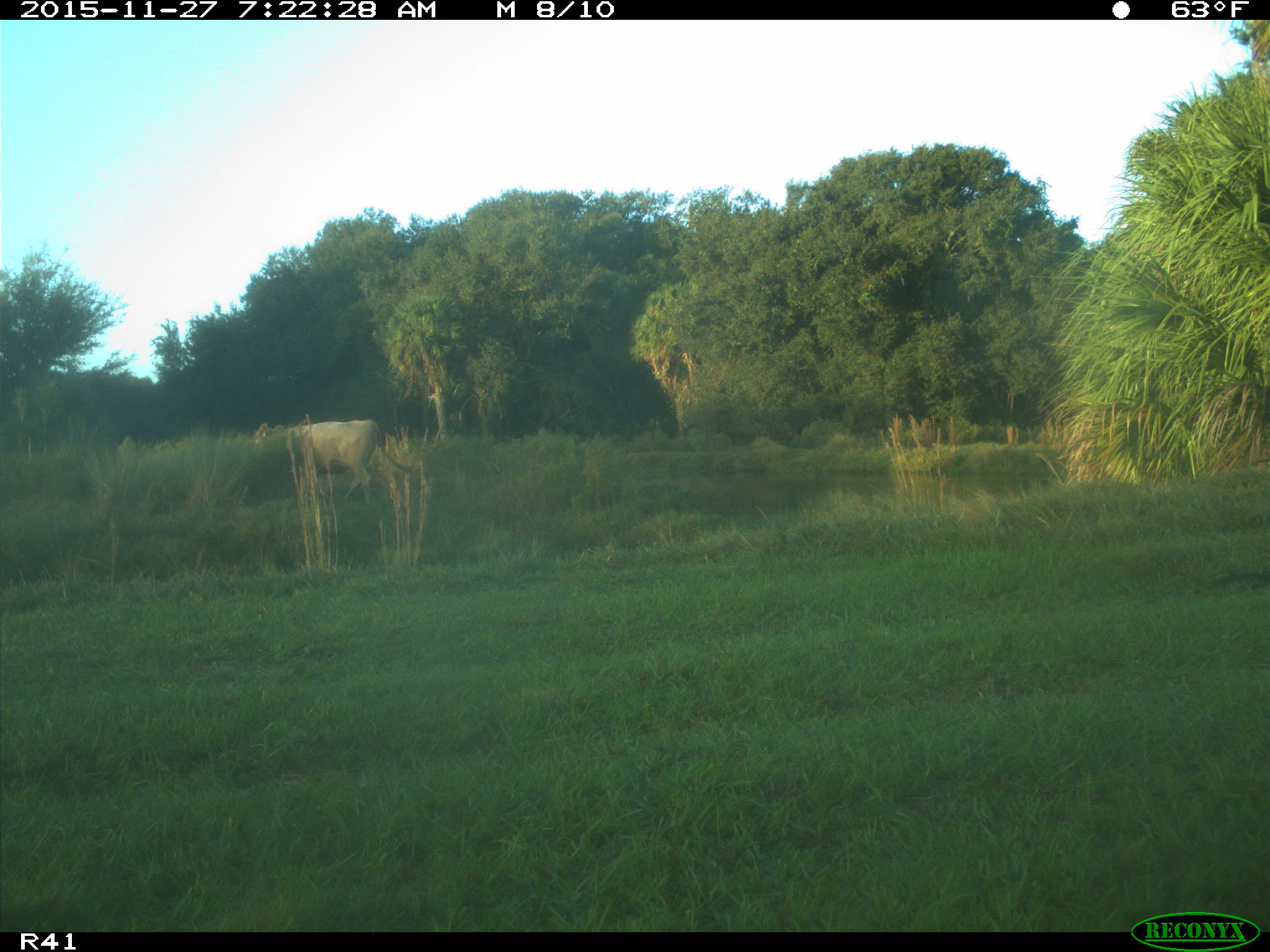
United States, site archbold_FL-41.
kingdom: Animalia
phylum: Chordata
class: Mammalia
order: Artiodactyla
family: Bovidae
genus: Bos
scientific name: Bos taurus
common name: domestic cow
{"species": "Bos taurus (domestic cow)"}